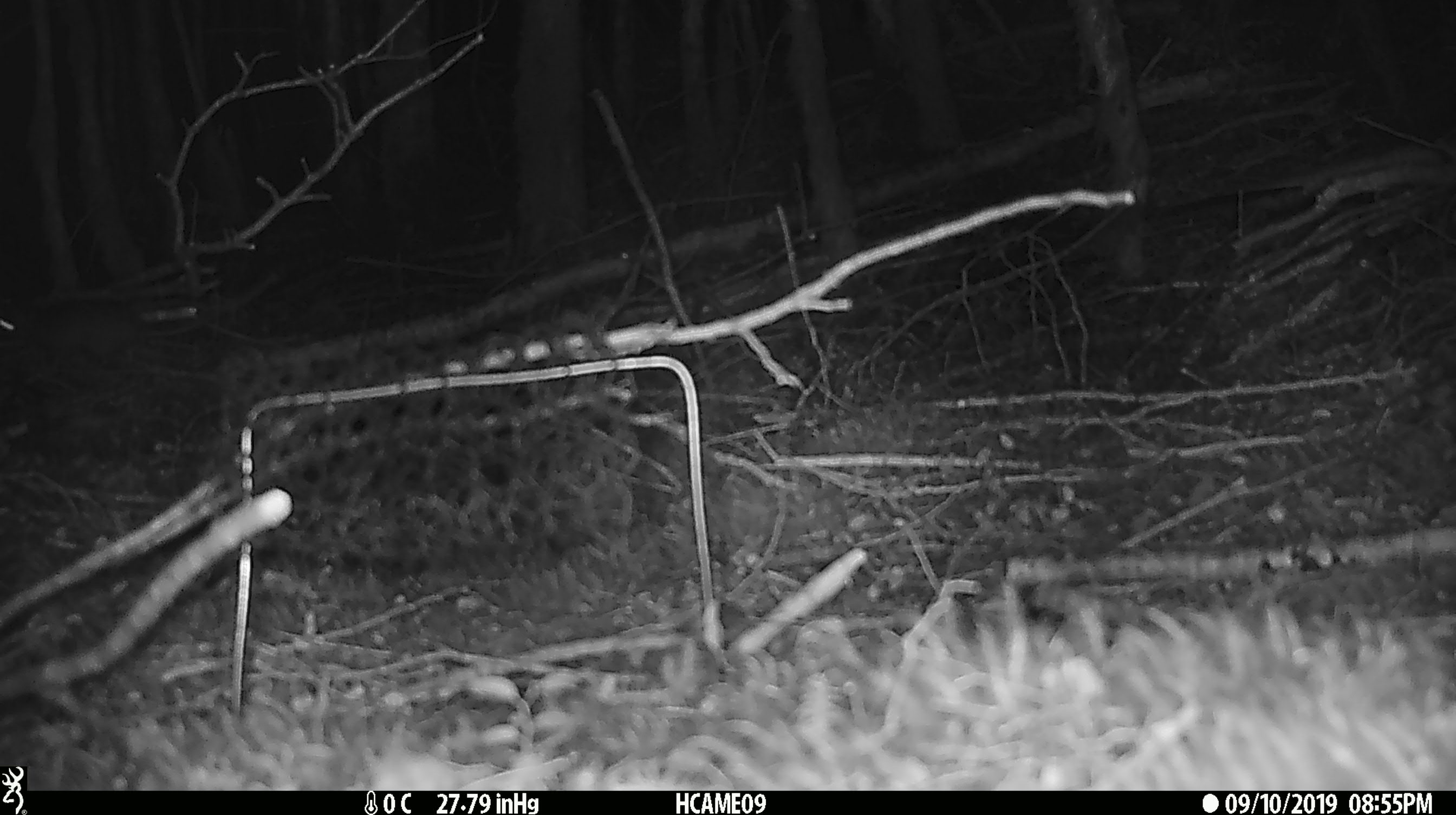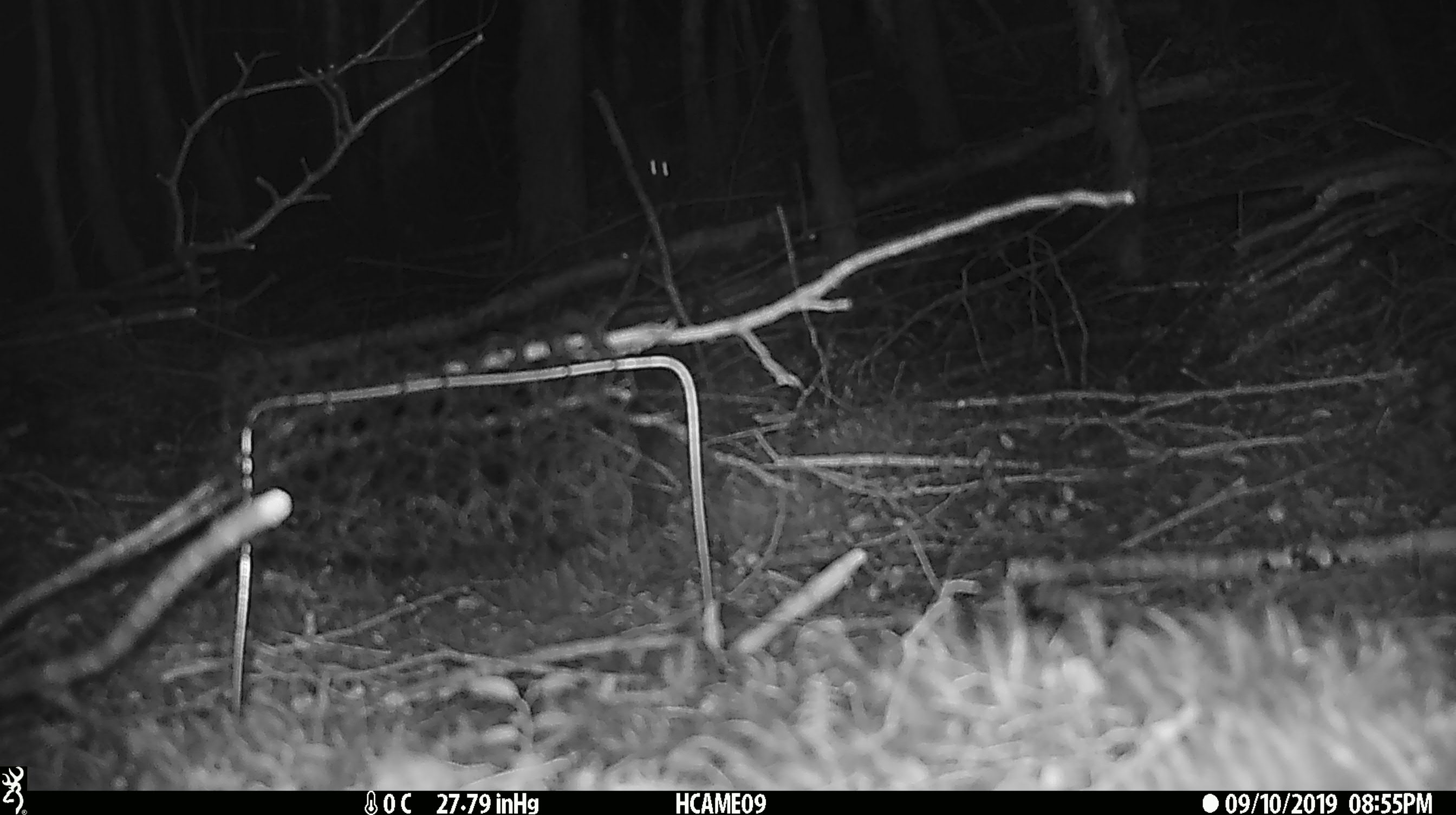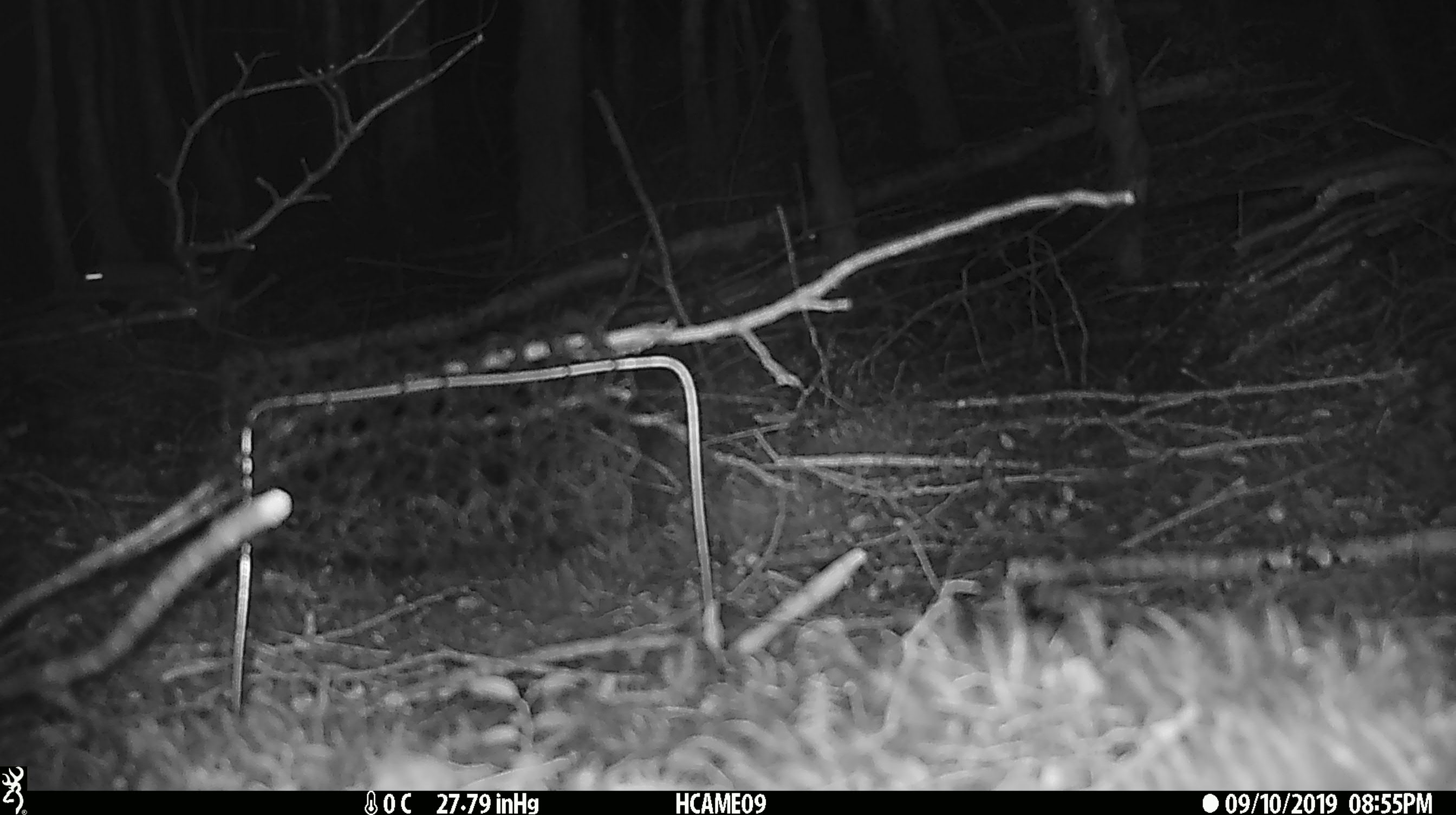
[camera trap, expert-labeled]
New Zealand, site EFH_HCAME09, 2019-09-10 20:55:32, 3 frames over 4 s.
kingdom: Animalia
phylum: Chordata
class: Mammalia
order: Rodentia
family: Muridae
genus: Mus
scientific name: Mus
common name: mouse